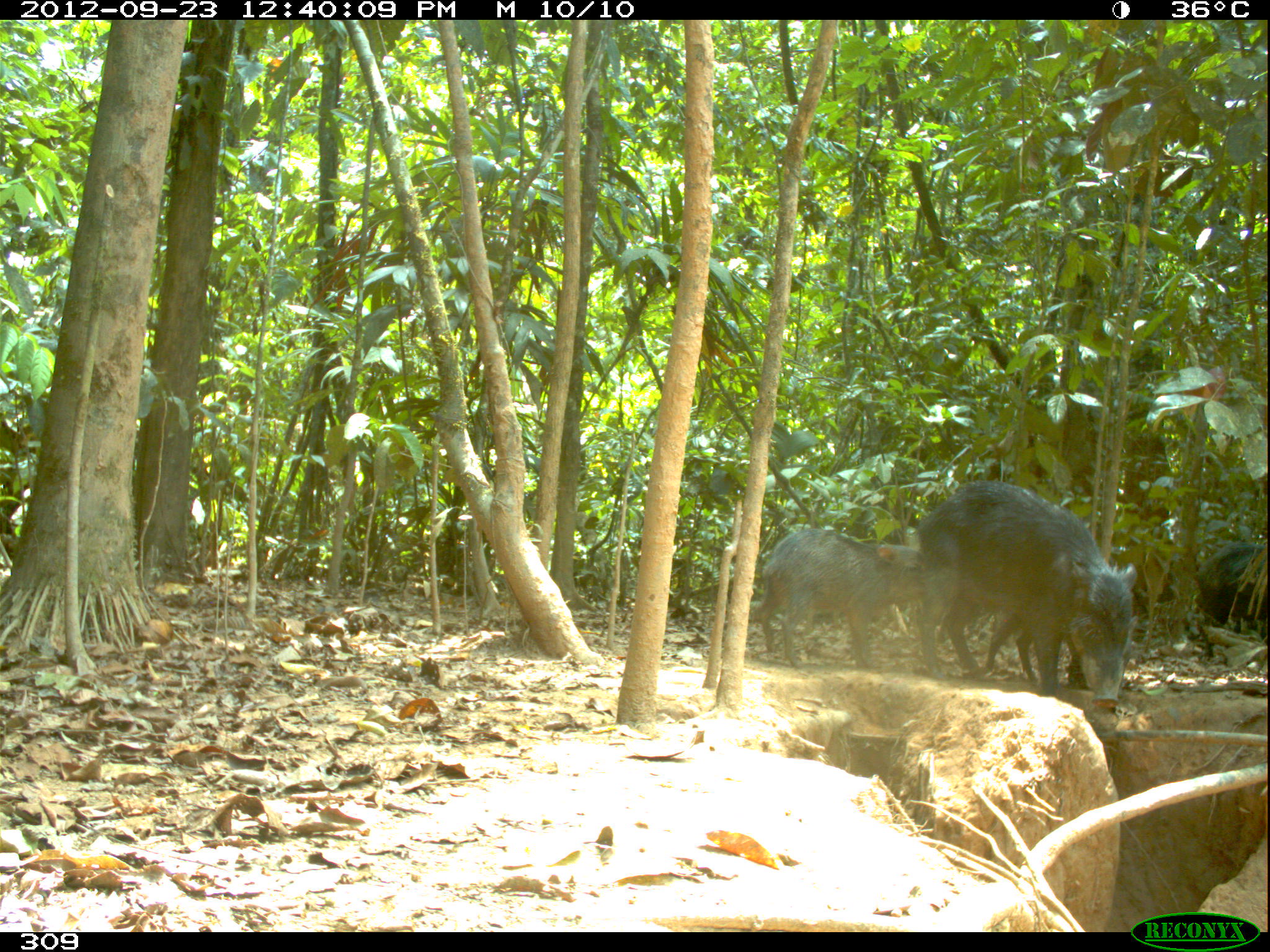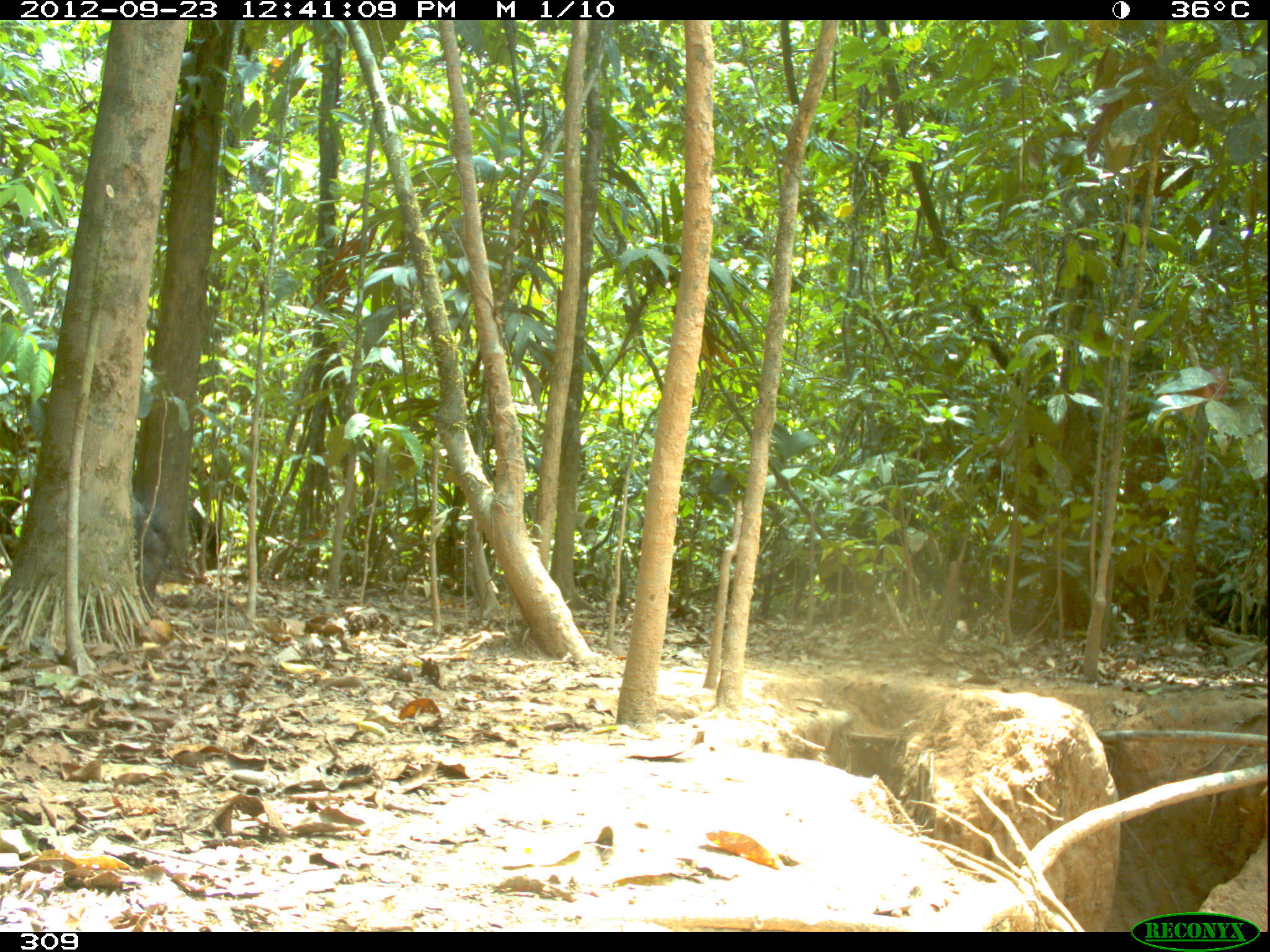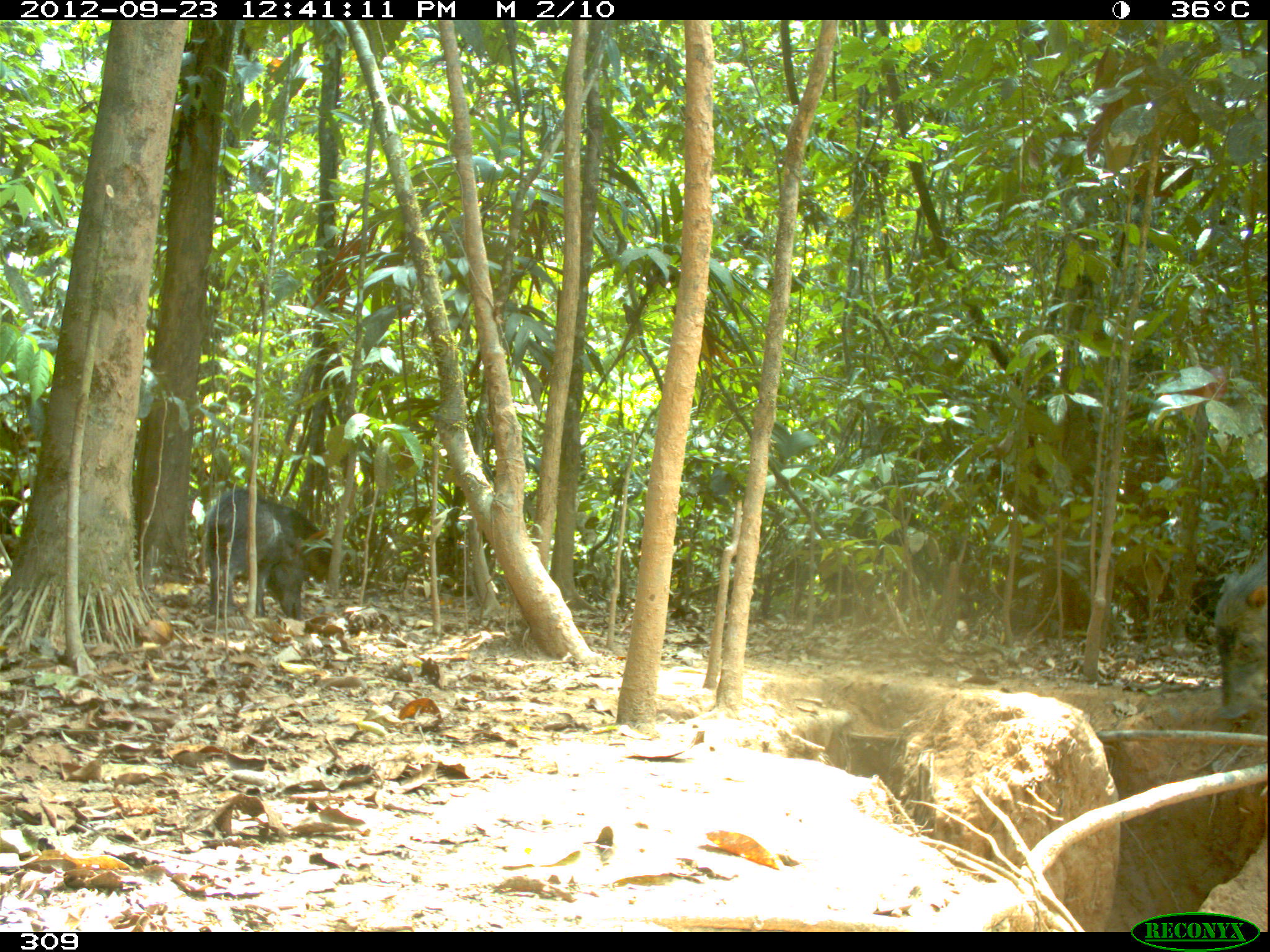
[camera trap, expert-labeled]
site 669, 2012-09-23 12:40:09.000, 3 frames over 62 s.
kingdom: Animalia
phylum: Chordata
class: Mammalia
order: Artiodactyla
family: Tayassuidae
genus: Tayassu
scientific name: Tayassu pecari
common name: white-lipped peccary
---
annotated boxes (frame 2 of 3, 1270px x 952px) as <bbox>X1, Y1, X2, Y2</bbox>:
tayassu pecari: <bbox>1183, 578, 1266, 663</bbox>; <bbox>133, 497, 169, 618</bbox>; <bbox>187, 503, 223, 570</bbox>